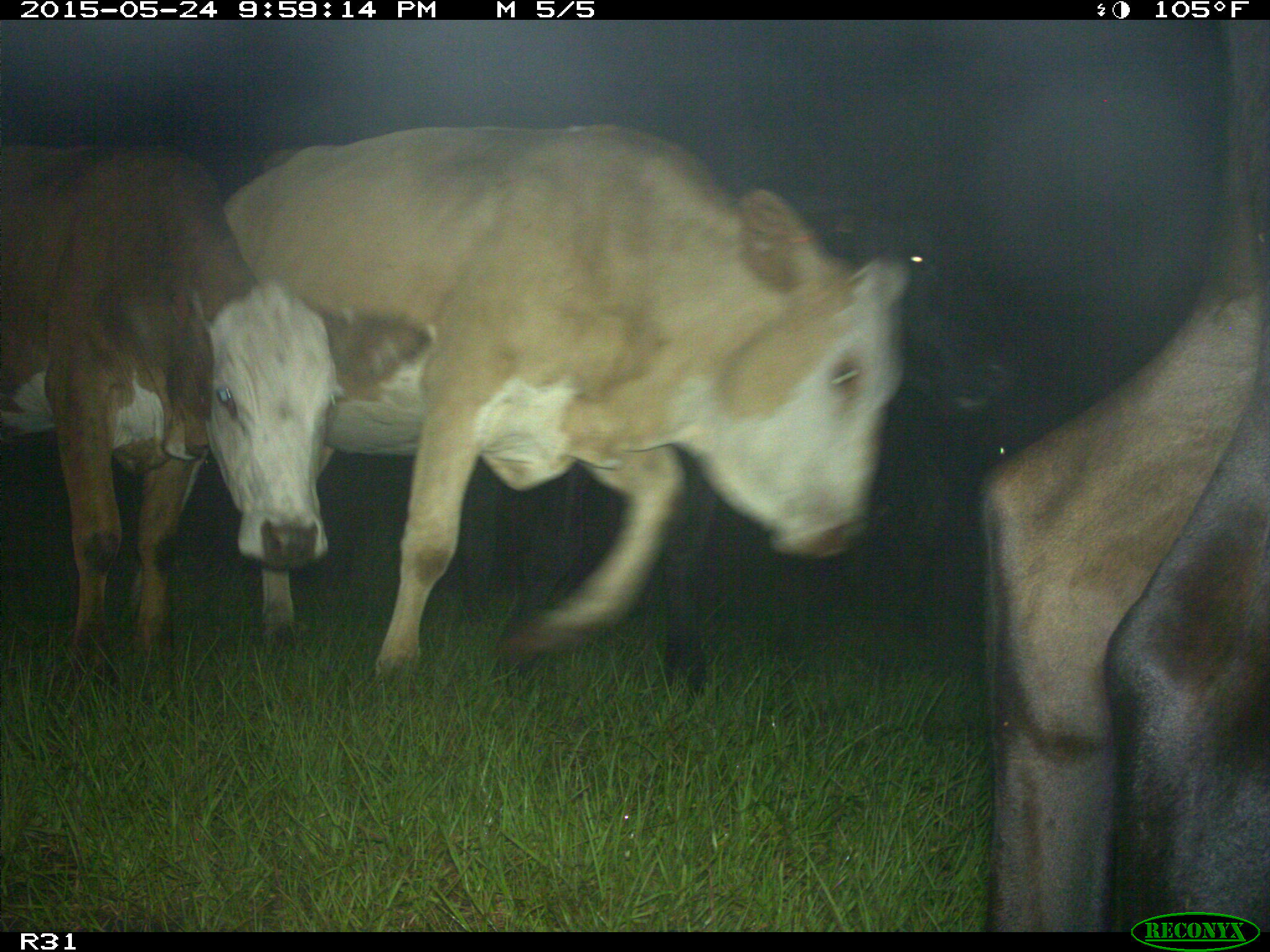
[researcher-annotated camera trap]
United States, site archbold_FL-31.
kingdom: Animalia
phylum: Chordata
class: Mammalia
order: Artiodactyla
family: Bovidae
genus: Bos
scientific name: Bos taurus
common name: domestic cow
Bos taurus (domestic cow).